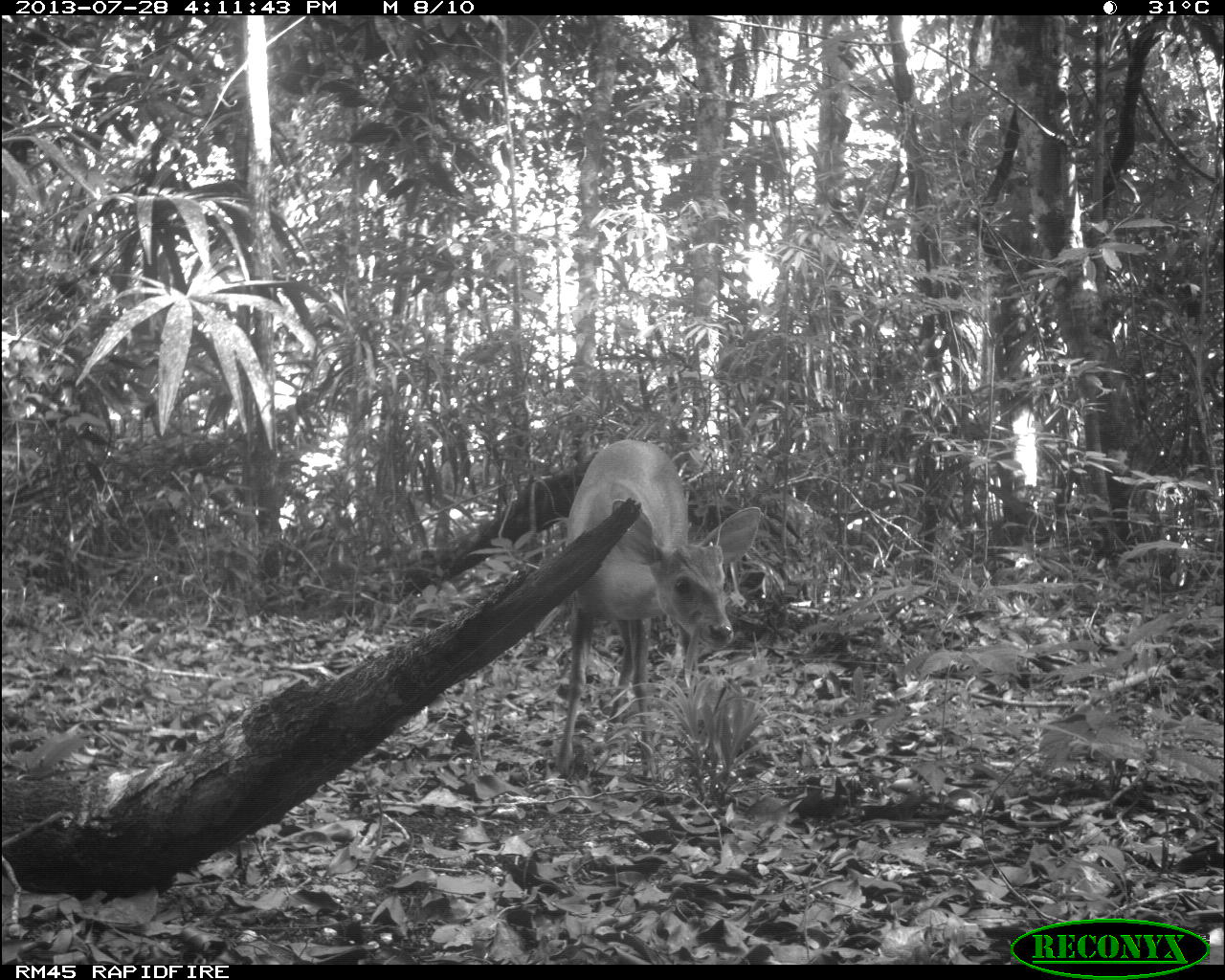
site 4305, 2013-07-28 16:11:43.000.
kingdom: Animalia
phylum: Chordata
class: Mammalia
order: Artiodactyla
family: Cervidae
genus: Mazama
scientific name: Mazama temama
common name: central american red brocket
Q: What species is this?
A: Mazama temama (central american red brocket).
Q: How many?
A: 1.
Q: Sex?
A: Male.